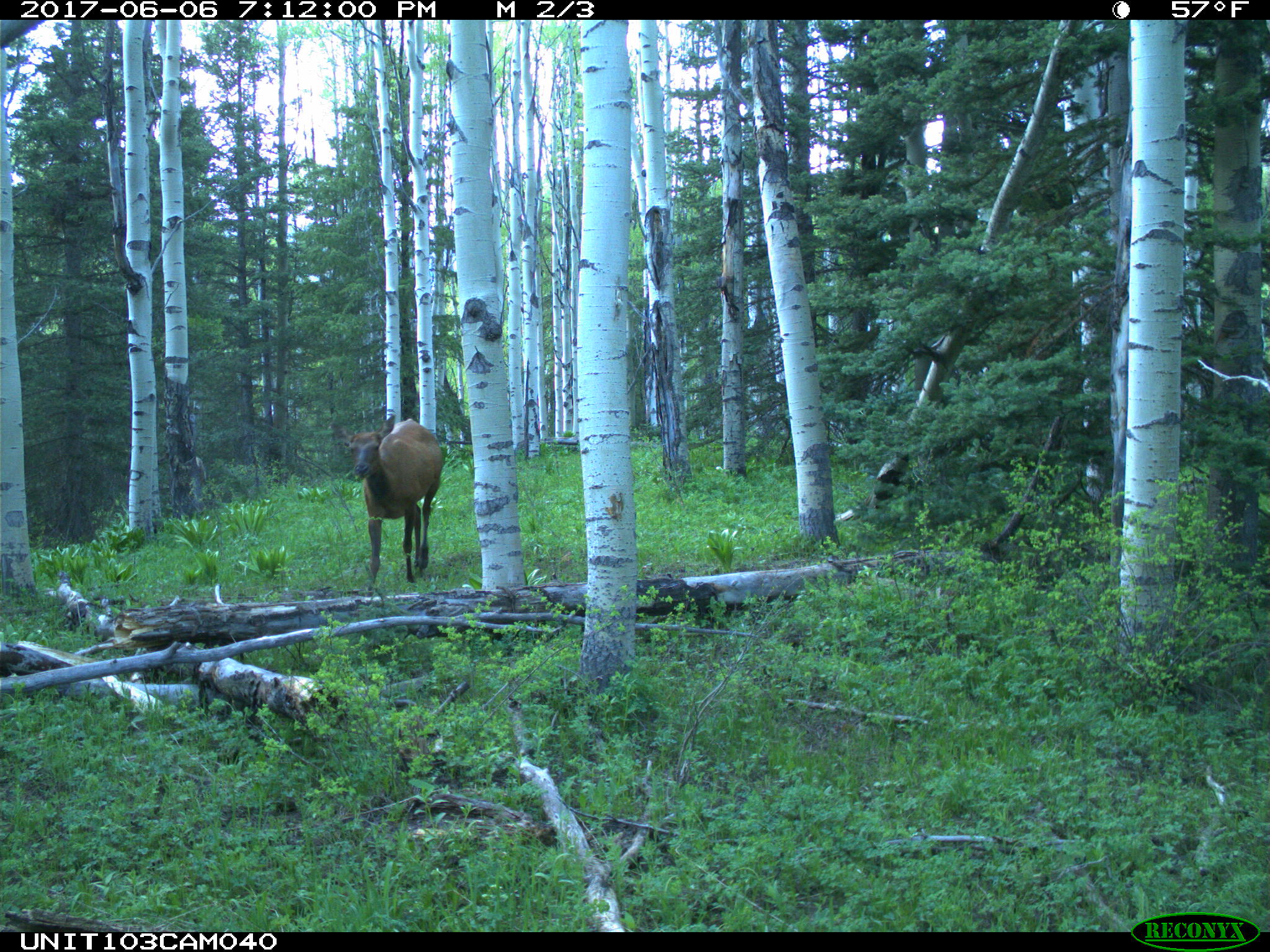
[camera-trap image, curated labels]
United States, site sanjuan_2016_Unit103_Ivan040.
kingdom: Animalia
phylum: Chordata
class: Mammalia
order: Artiodactyla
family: Cervidae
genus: Cervus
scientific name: Cervus elaphus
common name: red deer